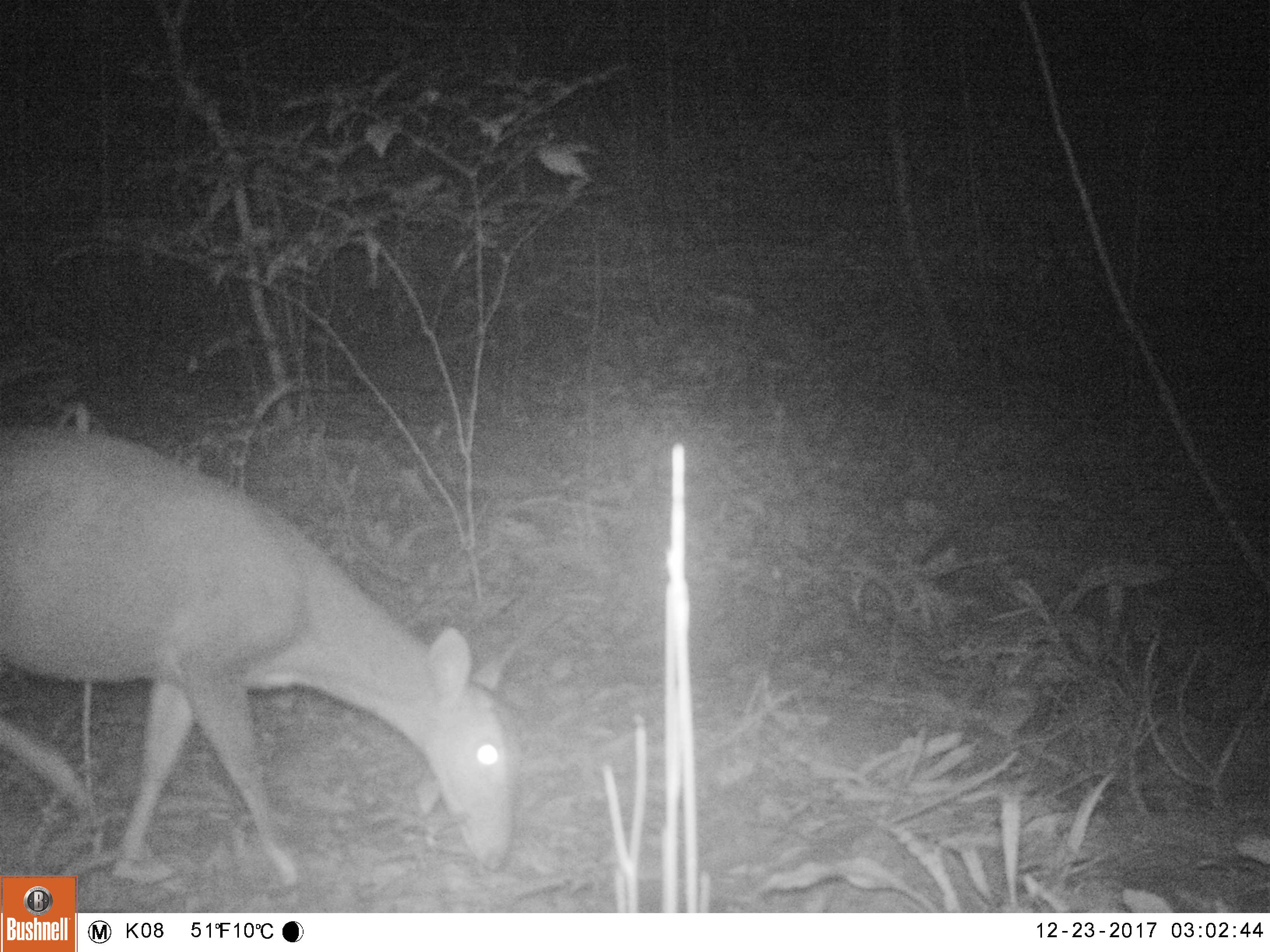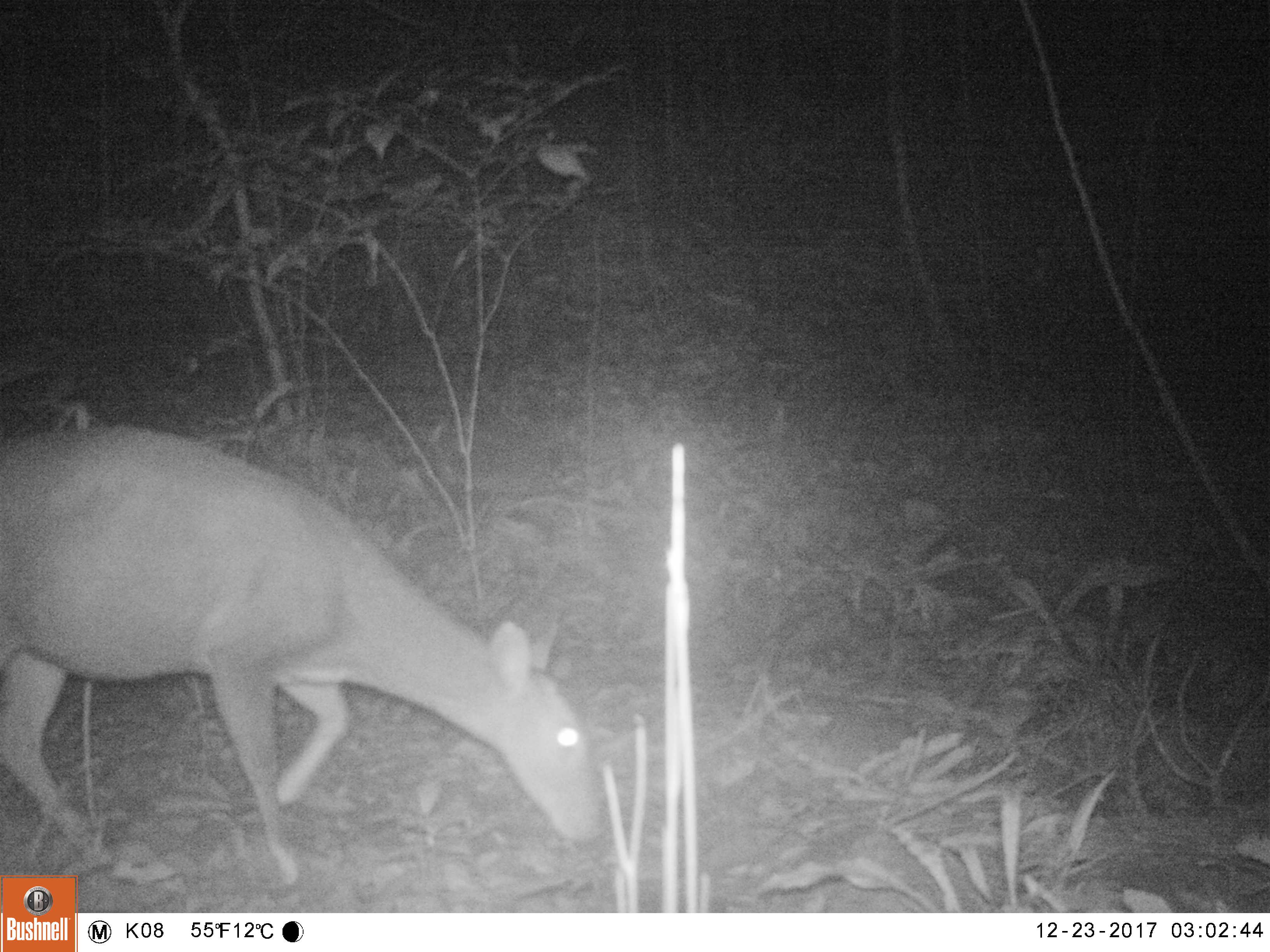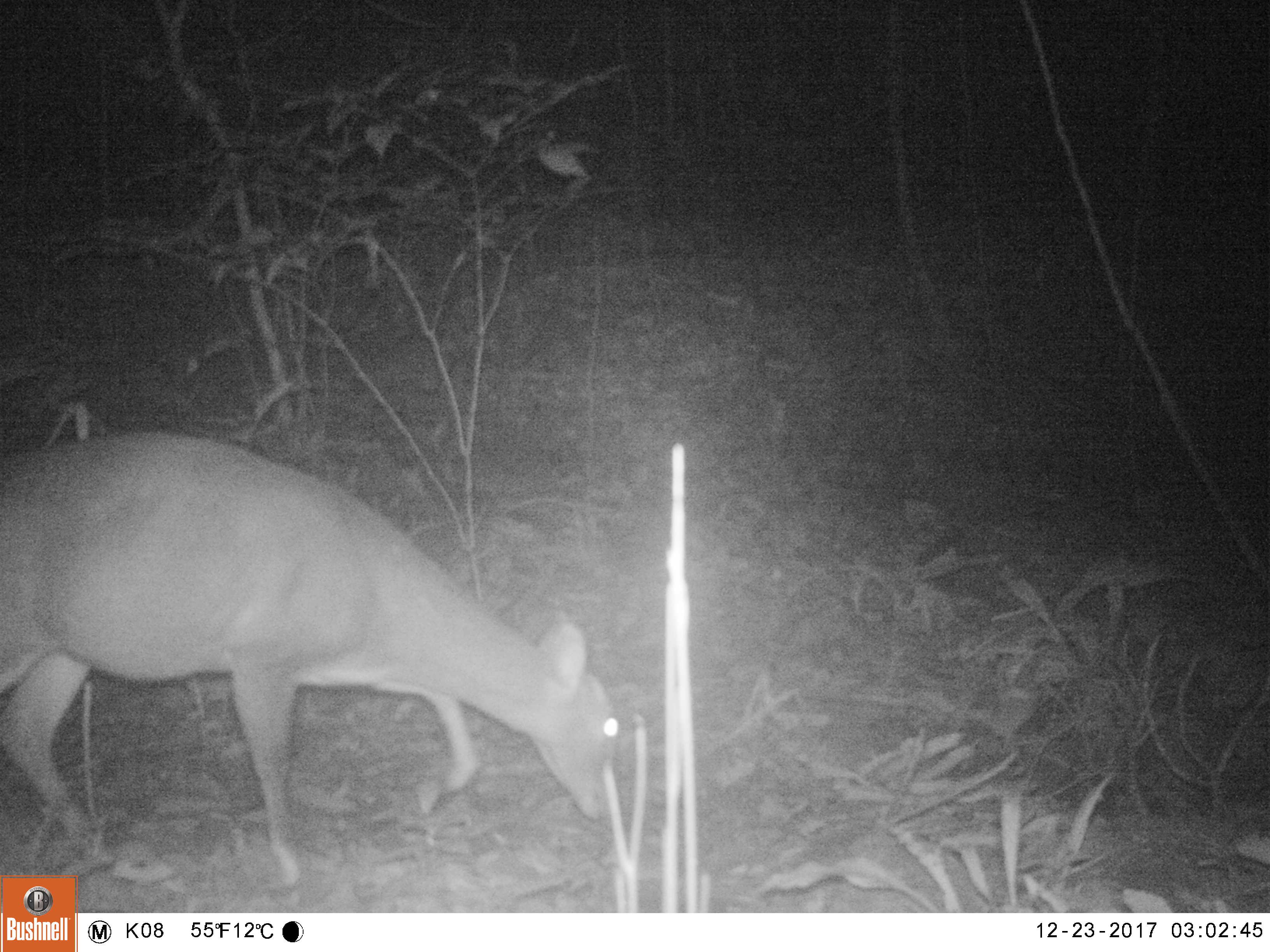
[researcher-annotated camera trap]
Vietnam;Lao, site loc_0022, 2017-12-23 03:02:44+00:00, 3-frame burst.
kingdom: Animalia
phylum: Chordata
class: Mammalia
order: Artiodactyla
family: Cervidae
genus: Muntiacus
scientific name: Muntiacus vuquangensis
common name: large-antlered muntjac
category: large antlered muntjac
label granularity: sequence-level